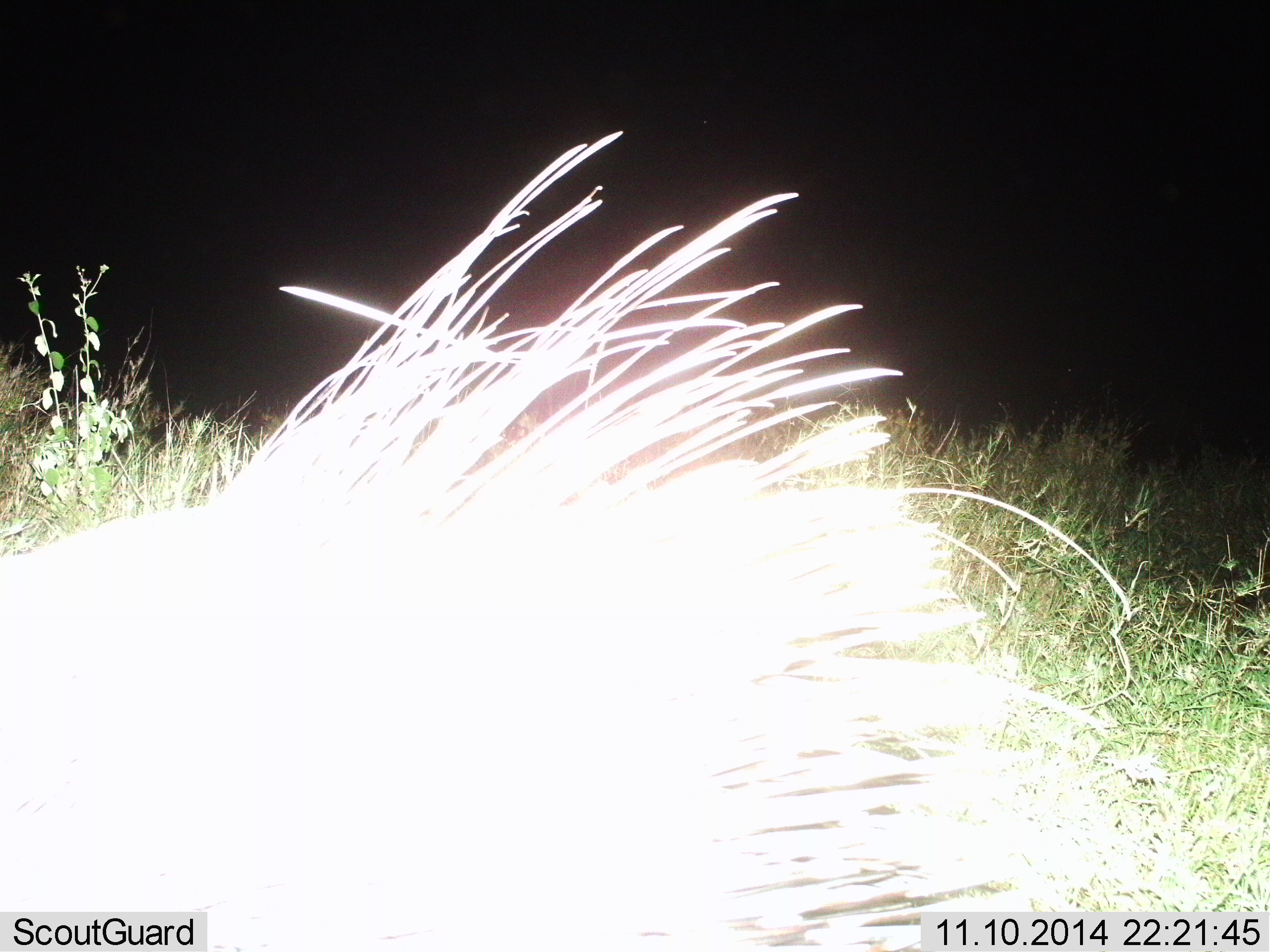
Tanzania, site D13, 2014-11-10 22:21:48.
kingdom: Animalia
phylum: Chordata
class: Mammalia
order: Rodentia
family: Hystricidae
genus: Hystrix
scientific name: Hystrix cristata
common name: crested porcupine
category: porcupine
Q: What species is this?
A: Porcupine (crested porcupine) (Hystrix cristata).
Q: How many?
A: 1.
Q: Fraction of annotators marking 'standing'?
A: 50%.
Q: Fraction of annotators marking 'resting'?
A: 0%.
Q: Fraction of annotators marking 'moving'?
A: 50%.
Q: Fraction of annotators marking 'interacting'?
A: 0%.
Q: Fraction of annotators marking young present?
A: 0%.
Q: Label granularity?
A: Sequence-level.